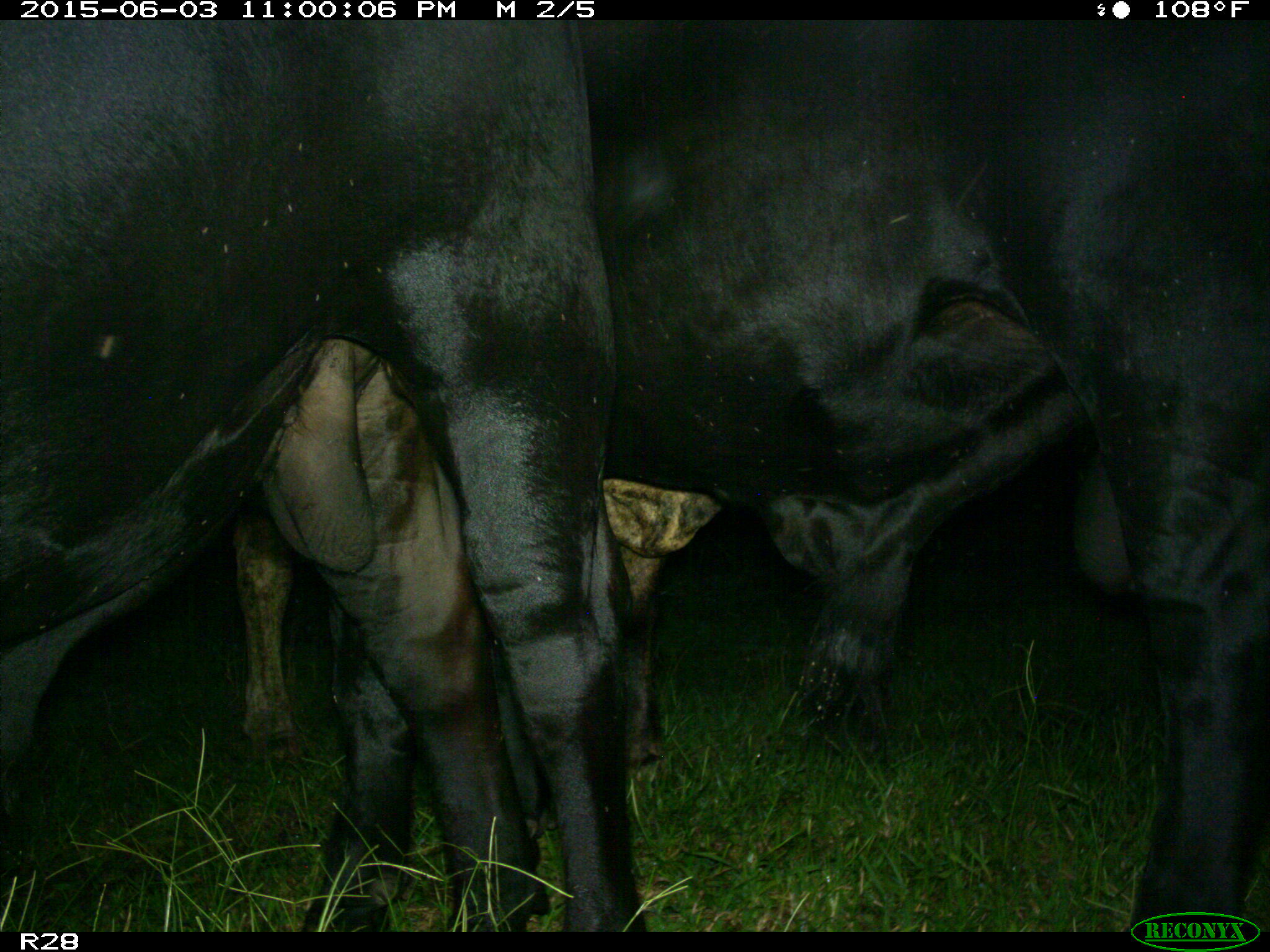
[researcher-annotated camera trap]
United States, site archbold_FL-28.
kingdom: Animalia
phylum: Chordata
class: Mammalia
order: Artiodactyla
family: Bovidae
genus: Bos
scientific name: Bos taurus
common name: domestic cow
Bos taurus (domestic cow).